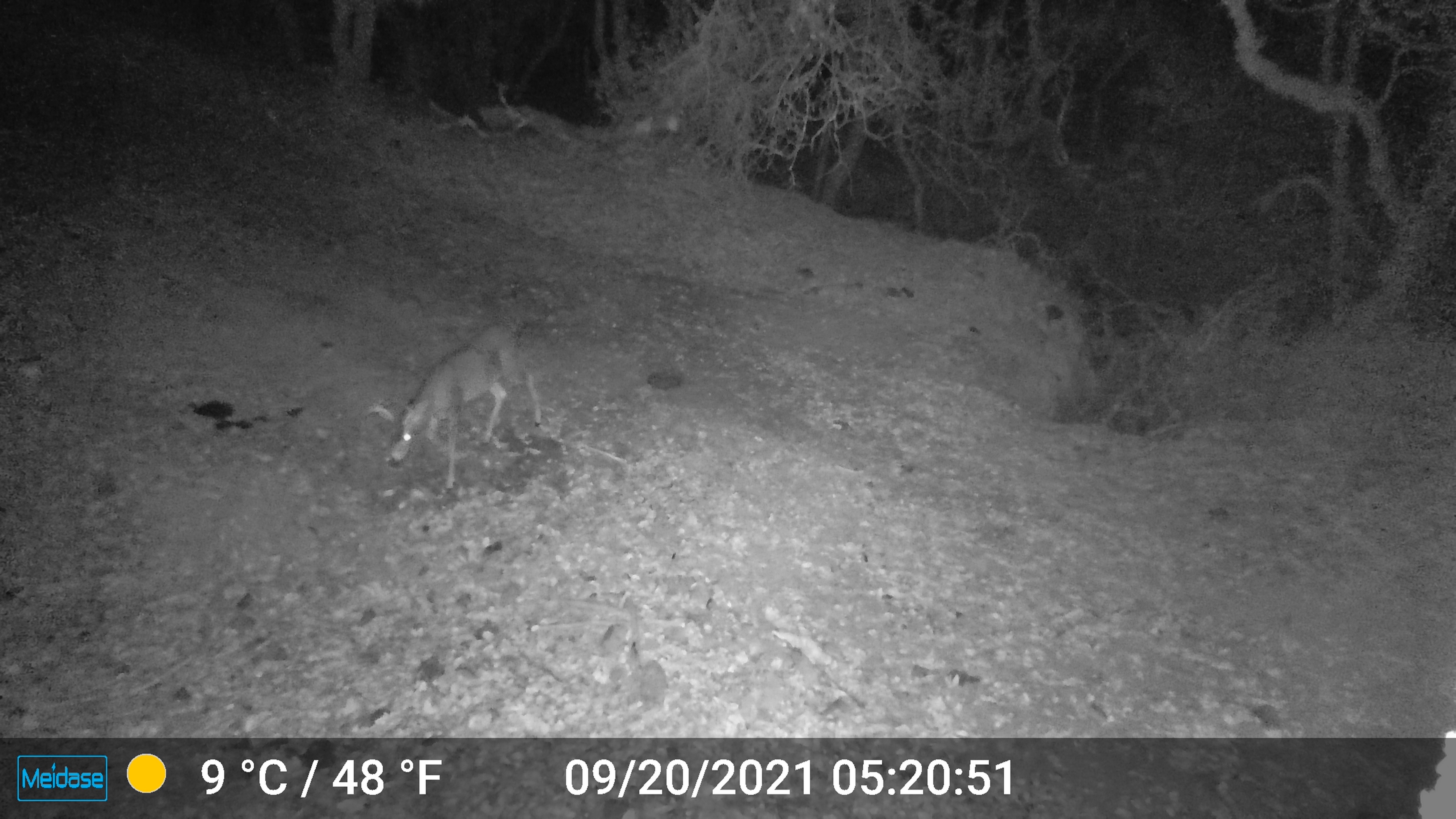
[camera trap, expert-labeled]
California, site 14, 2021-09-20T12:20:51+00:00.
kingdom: Animalia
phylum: Chordata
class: Mammalia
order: Artiodactyla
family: Cervidae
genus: Odocoileus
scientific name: Odocoileus hemionus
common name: mule deer